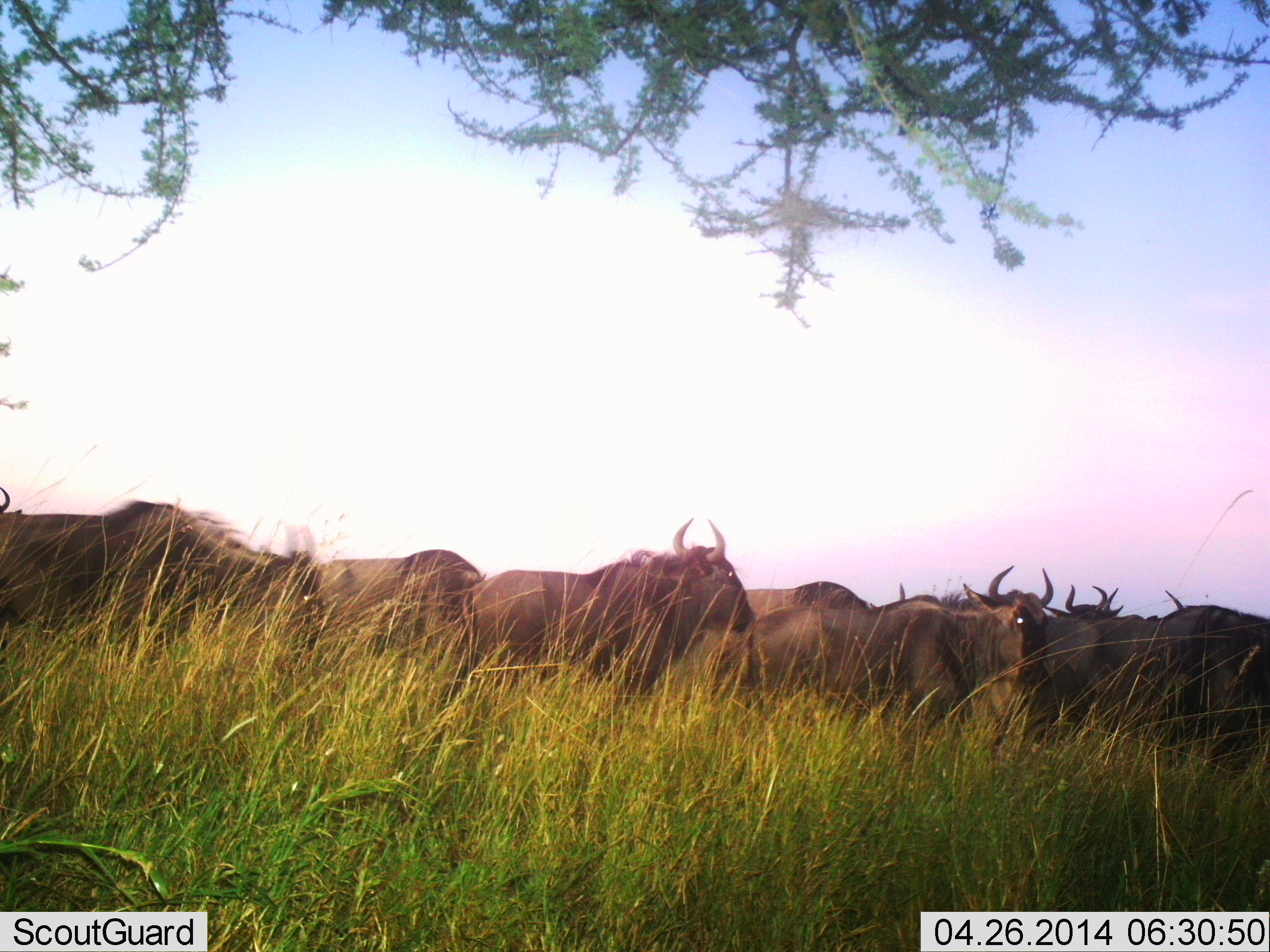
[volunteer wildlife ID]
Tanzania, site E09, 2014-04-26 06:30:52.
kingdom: Animalia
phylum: Chordata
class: Mammalia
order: Artiodactyla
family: Bovidae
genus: Connochaetes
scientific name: Connochaetes taurinus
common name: blue wildebeest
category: wildebeest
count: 11-50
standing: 53%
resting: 3%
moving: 53%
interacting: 7%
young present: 0%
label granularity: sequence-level